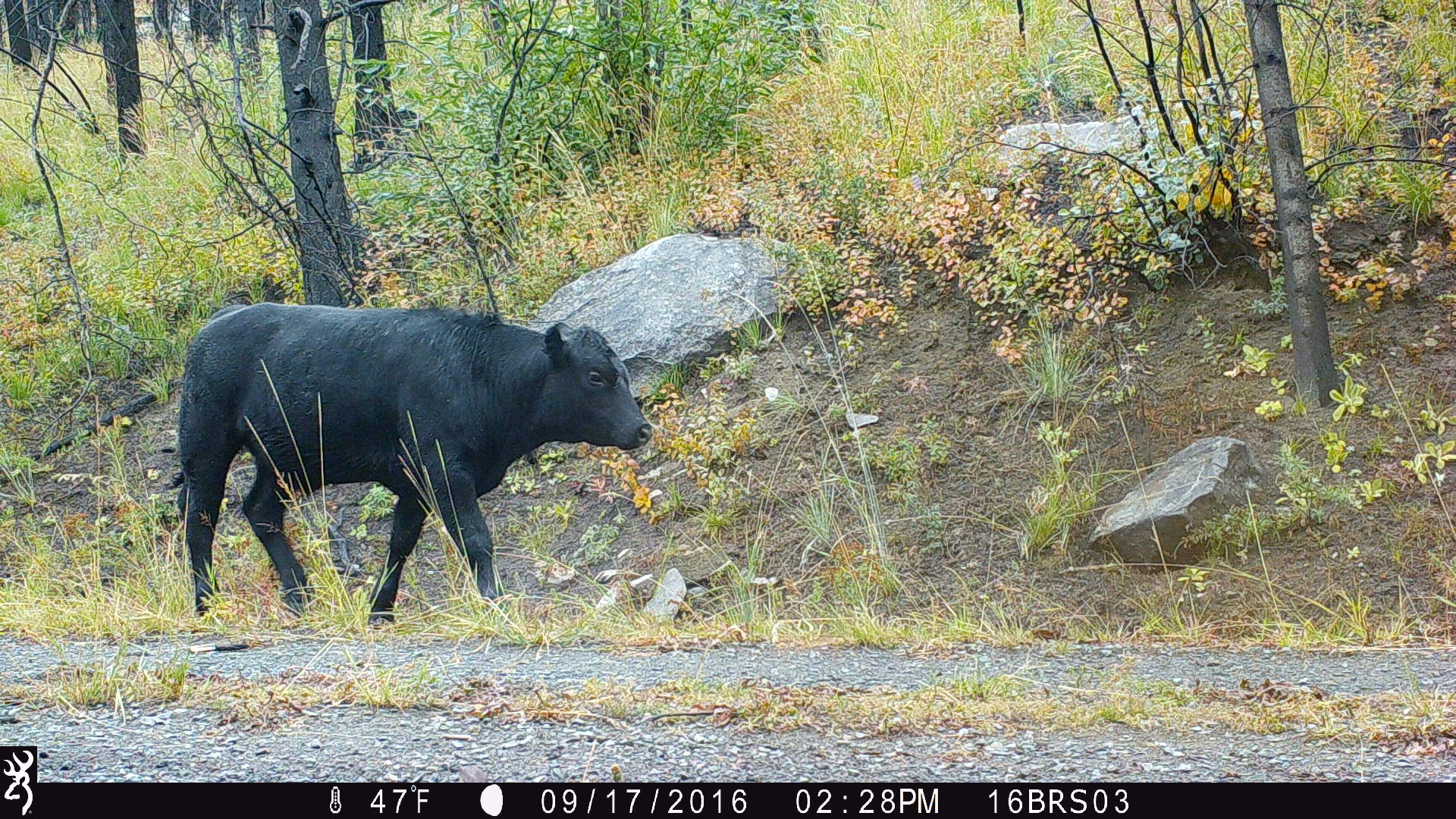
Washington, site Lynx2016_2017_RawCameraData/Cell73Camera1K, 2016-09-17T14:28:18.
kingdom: Animalia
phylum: Chordata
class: Mammalia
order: Artiodactyla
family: Bovidae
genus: Bos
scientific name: Bos taurus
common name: domestic cattle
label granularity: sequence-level